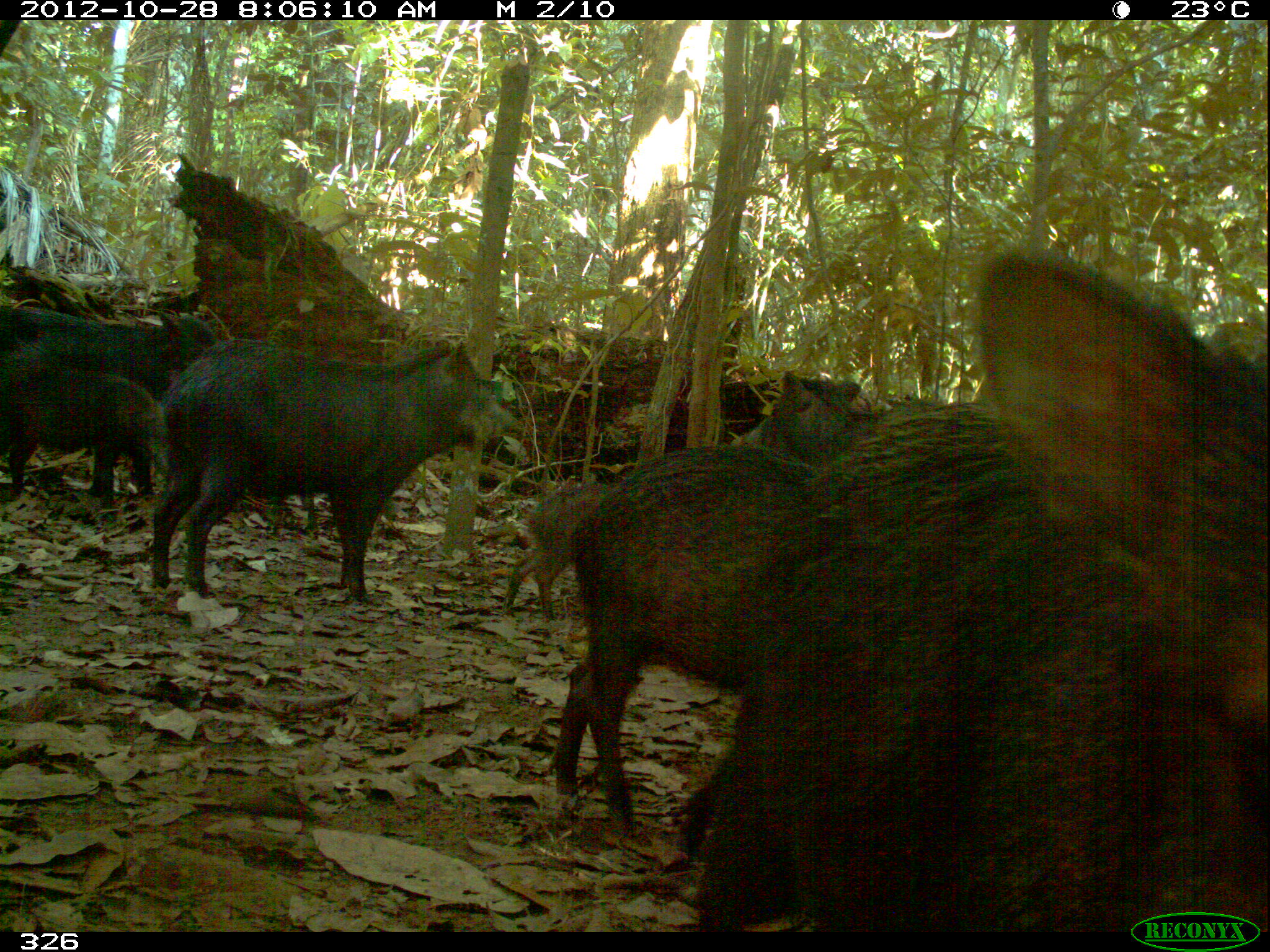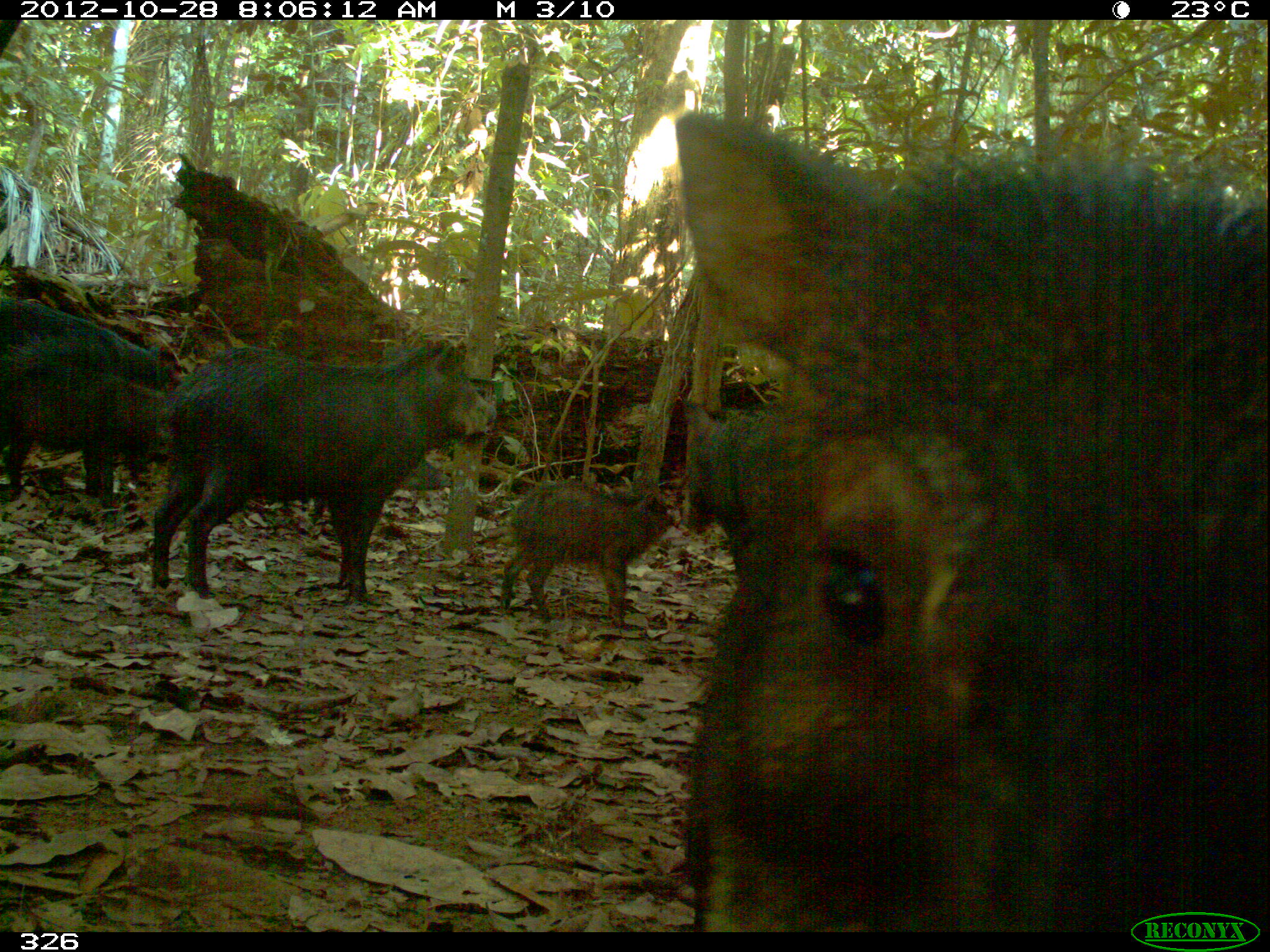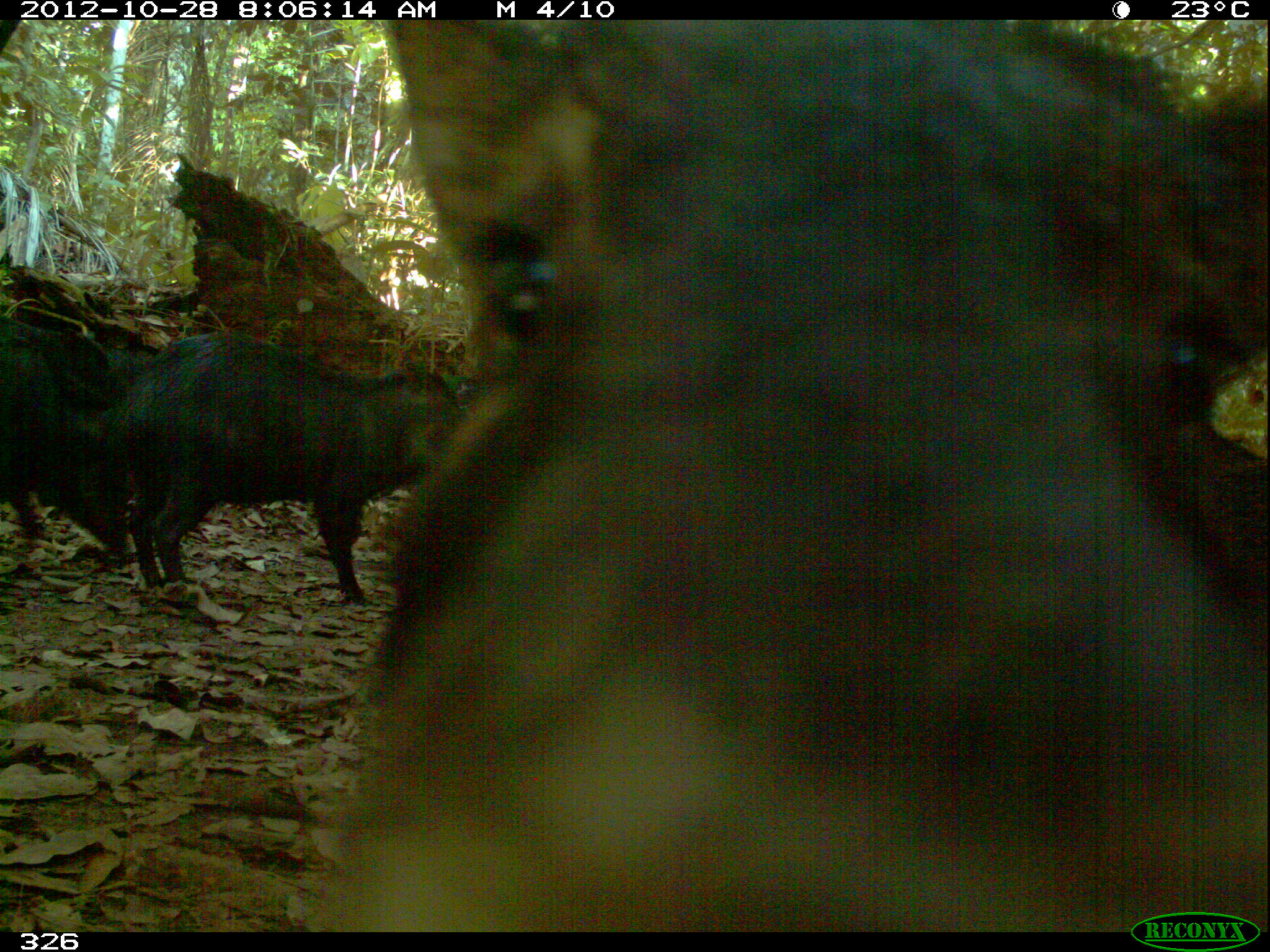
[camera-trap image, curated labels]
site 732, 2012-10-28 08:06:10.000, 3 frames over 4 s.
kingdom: Animalia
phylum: Chordata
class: Mammalia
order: Artiodactyla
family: Tayassuidae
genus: Tayassu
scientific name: Tayassu pecari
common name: white-lipped peccary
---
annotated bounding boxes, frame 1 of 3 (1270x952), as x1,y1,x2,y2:
tayassu pecari: 697,247,1267,924; 552,445,823,853; 151,336,522,602; 1,303,218,495; 4,364,157,506; 728,369,880,466; 503,482,607,620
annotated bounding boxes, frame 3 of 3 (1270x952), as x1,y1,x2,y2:
tayassu pecari: 322,16,1262,930; 112,330,464,602; 0,321,132,554